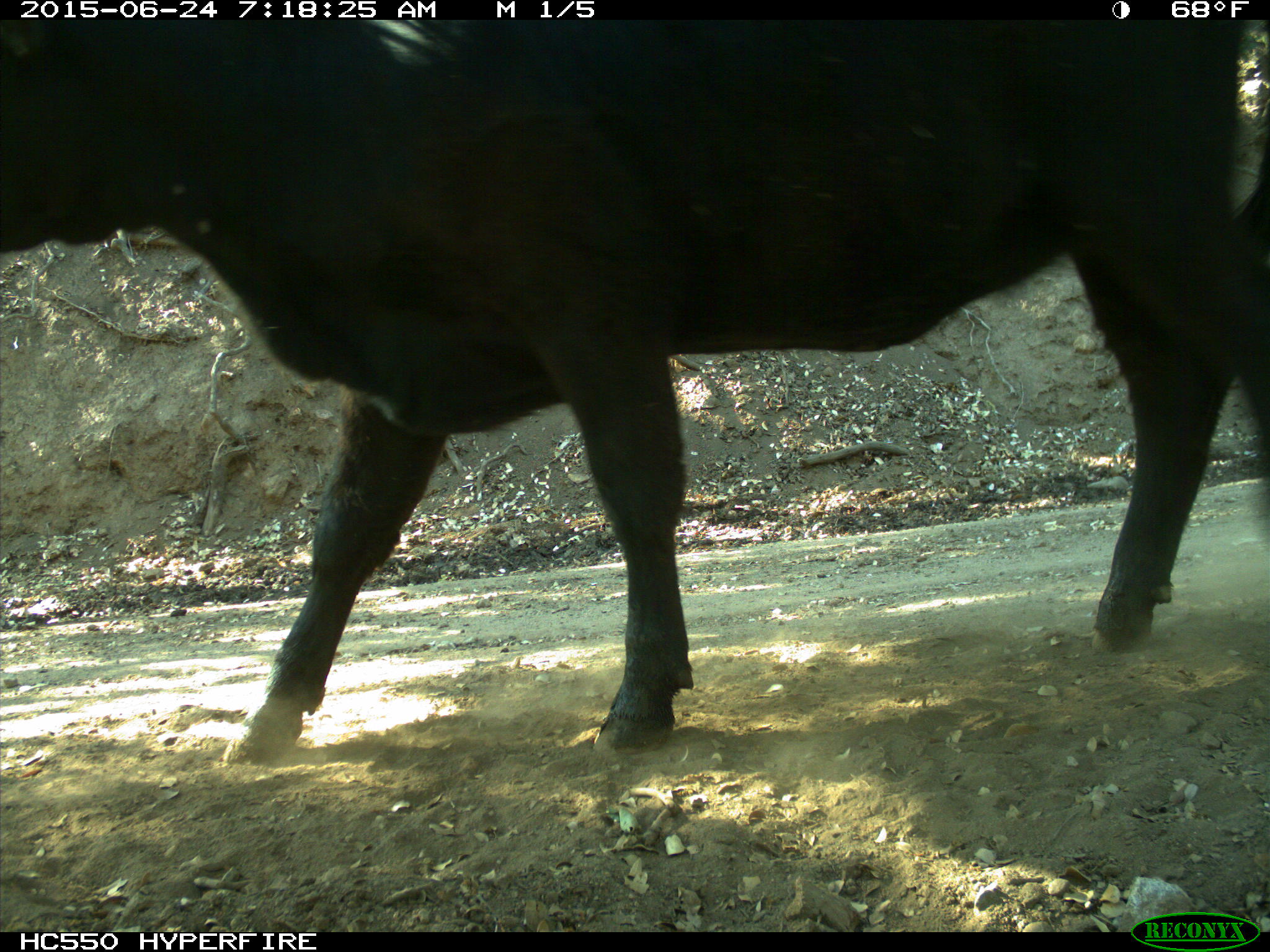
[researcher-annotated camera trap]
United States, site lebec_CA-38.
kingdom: Animalia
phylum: Chordata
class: Mammalia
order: Artiodactyla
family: Bovidae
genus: Bos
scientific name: Bos taurus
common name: domestic cow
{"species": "Bos taurus (domestic cow)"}